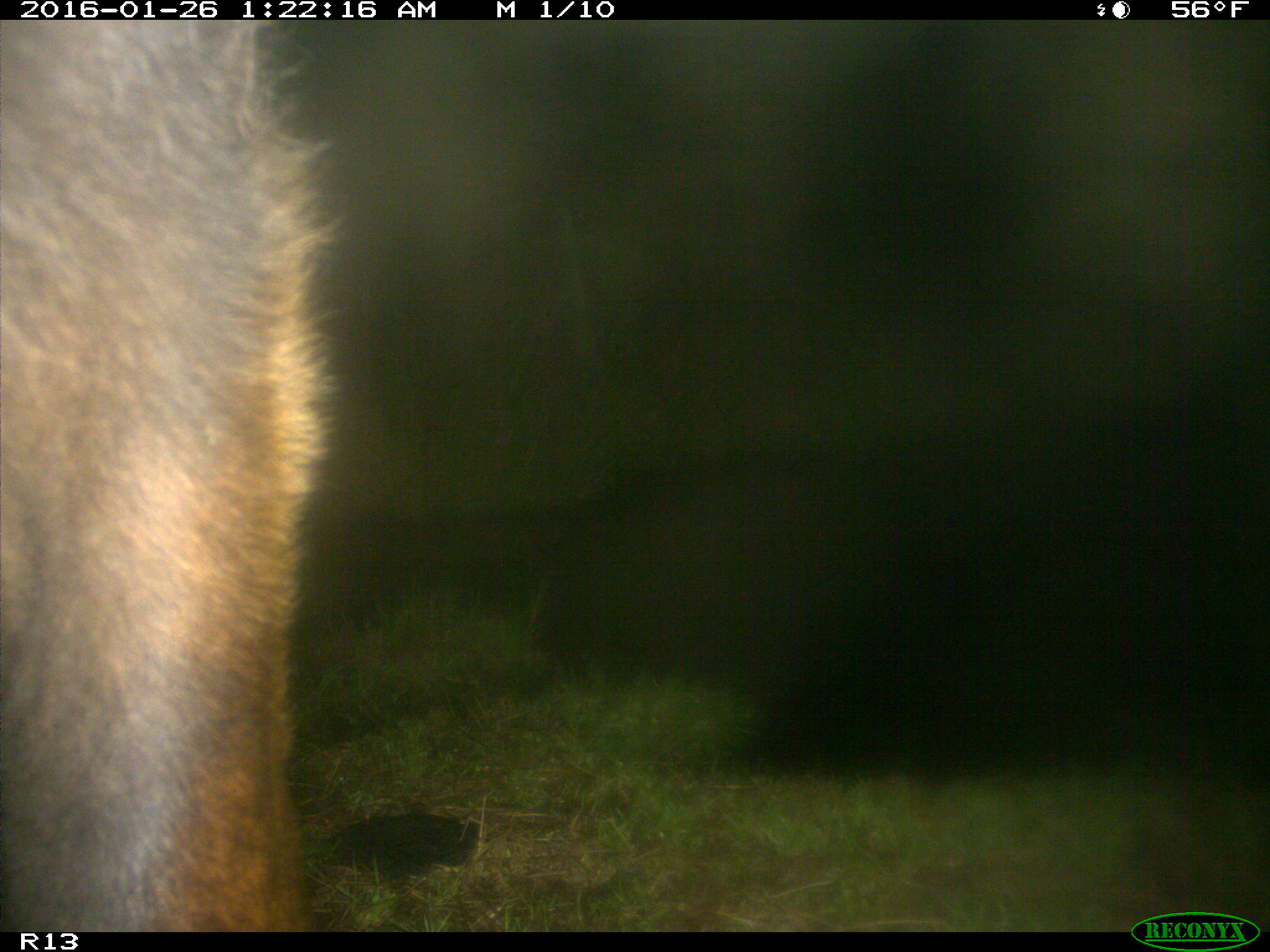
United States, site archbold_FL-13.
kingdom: Animalia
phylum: Chordata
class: Mammalia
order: Artiodactyla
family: Bovidae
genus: Bos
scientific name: Bos taurus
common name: domestic cow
Bos taurus (domestic cow).